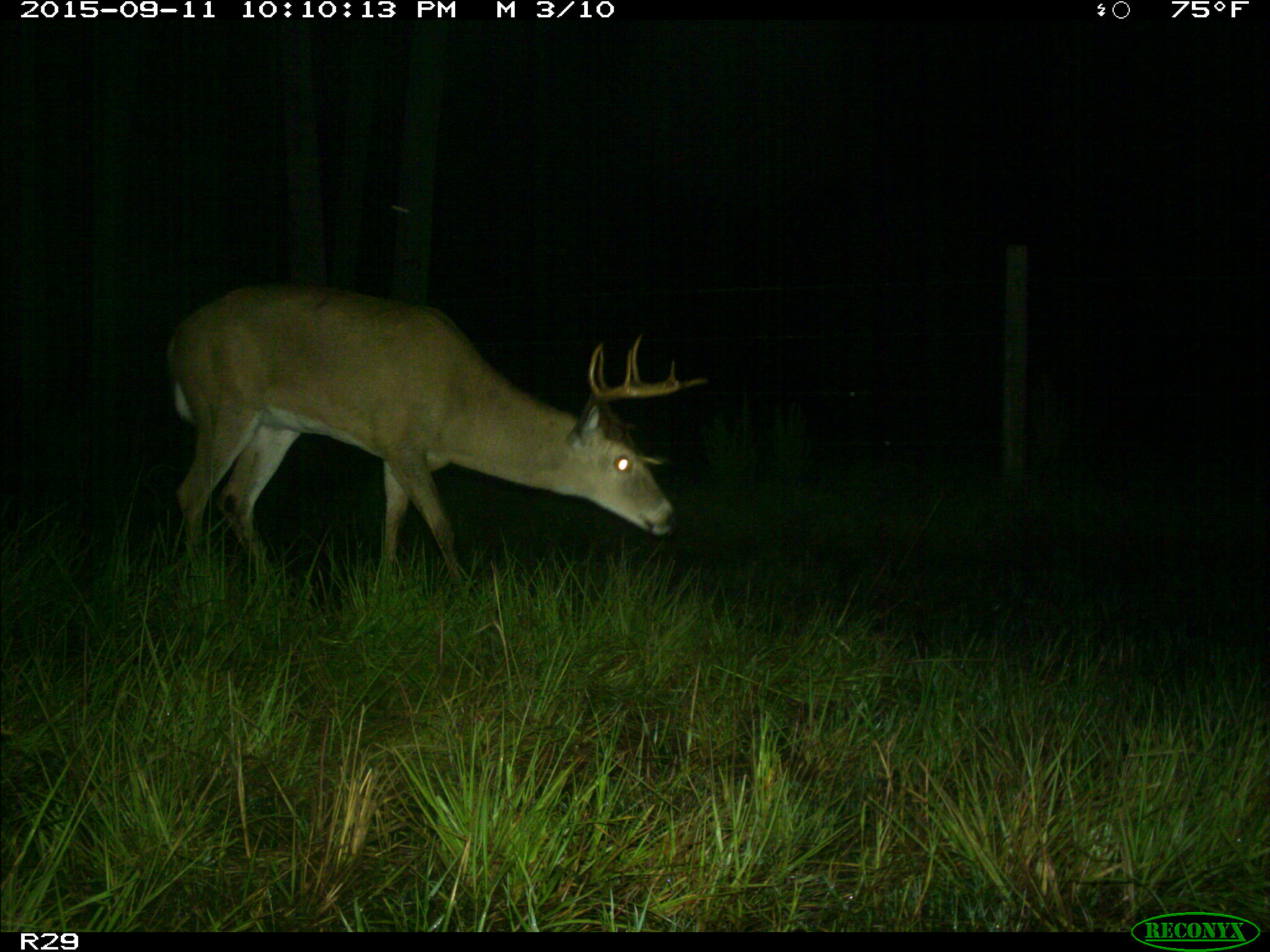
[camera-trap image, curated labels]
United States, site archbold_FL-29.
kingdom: Animalia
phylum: Chordata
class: Mammalia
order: Artiodactyla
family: Cervidae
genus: Odocoileus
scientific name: Odocoileus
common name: deer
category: unidentified deer